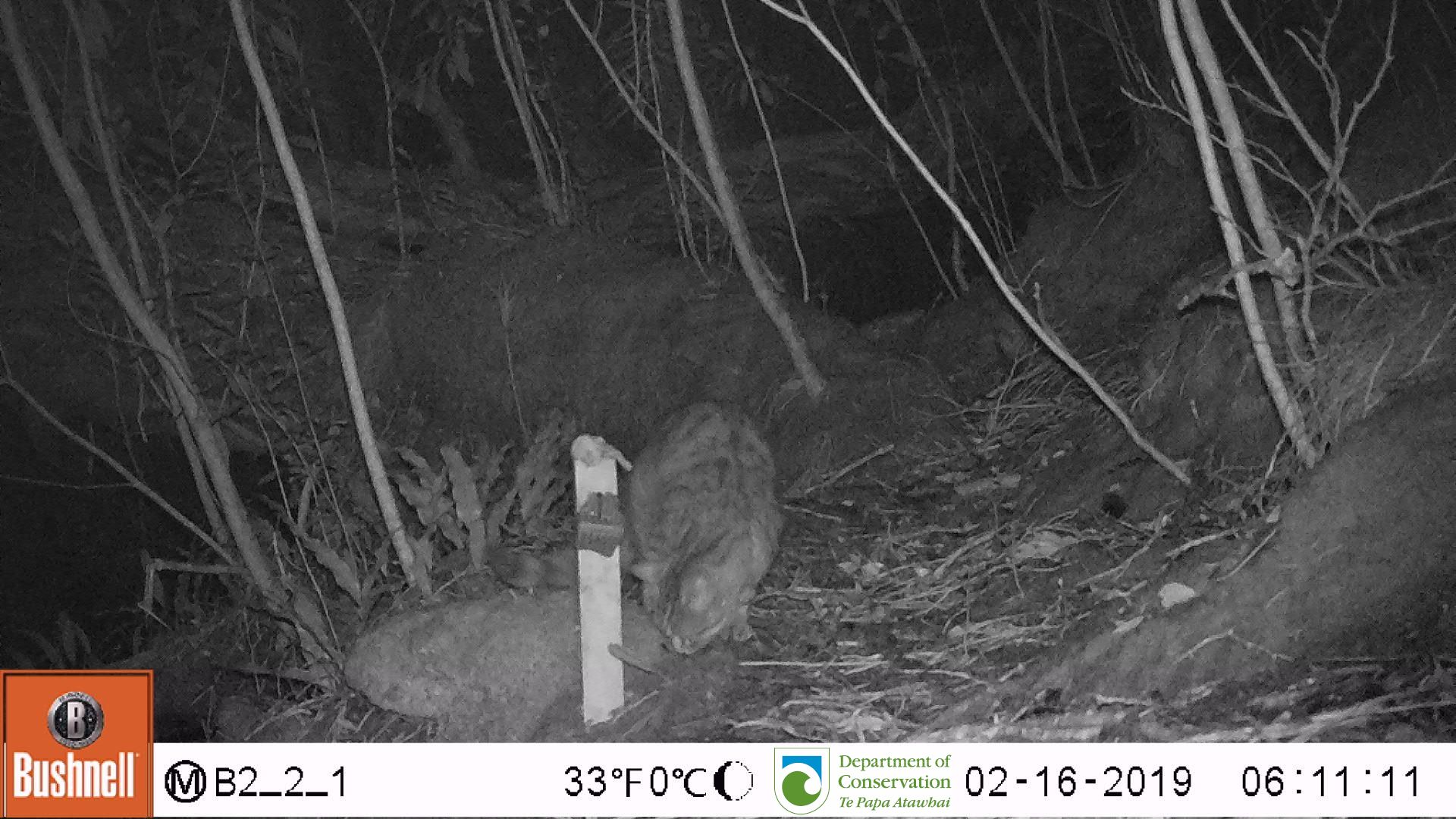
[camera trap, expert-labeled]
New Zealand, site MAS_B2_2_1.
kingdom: Animalia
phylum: Chordata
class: Mammalia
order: Carnivora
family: Felidae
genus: Felis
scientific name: Felis catus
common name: domestic cat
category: cat